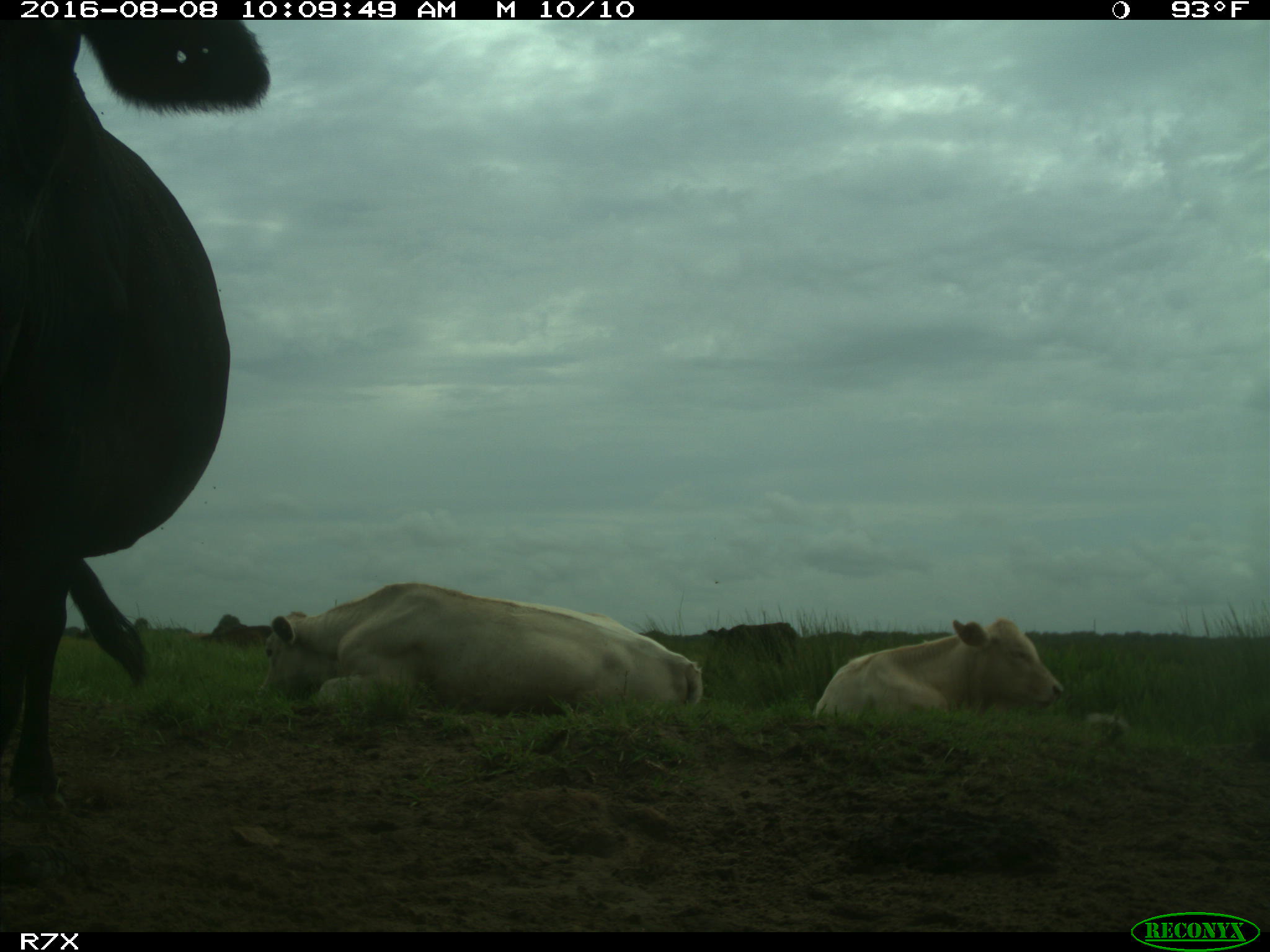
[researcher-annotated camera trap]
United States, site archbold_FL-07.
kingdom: Animalia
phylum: Chordata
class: Mammalia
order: Artiodactyla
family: Bovidae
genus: Bos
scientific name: Bos taurus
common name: domestic cow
Bos taurus (domestic cow).